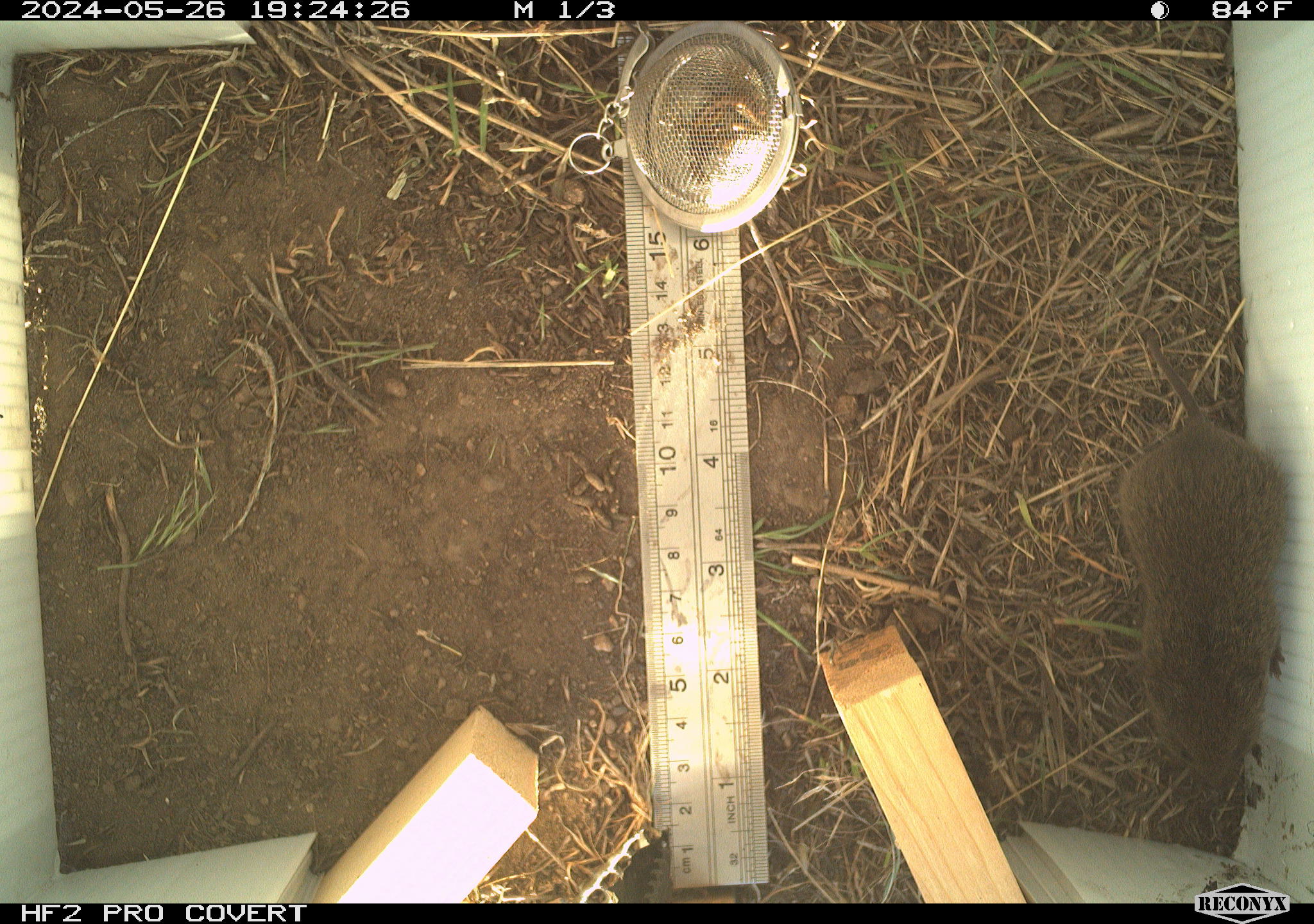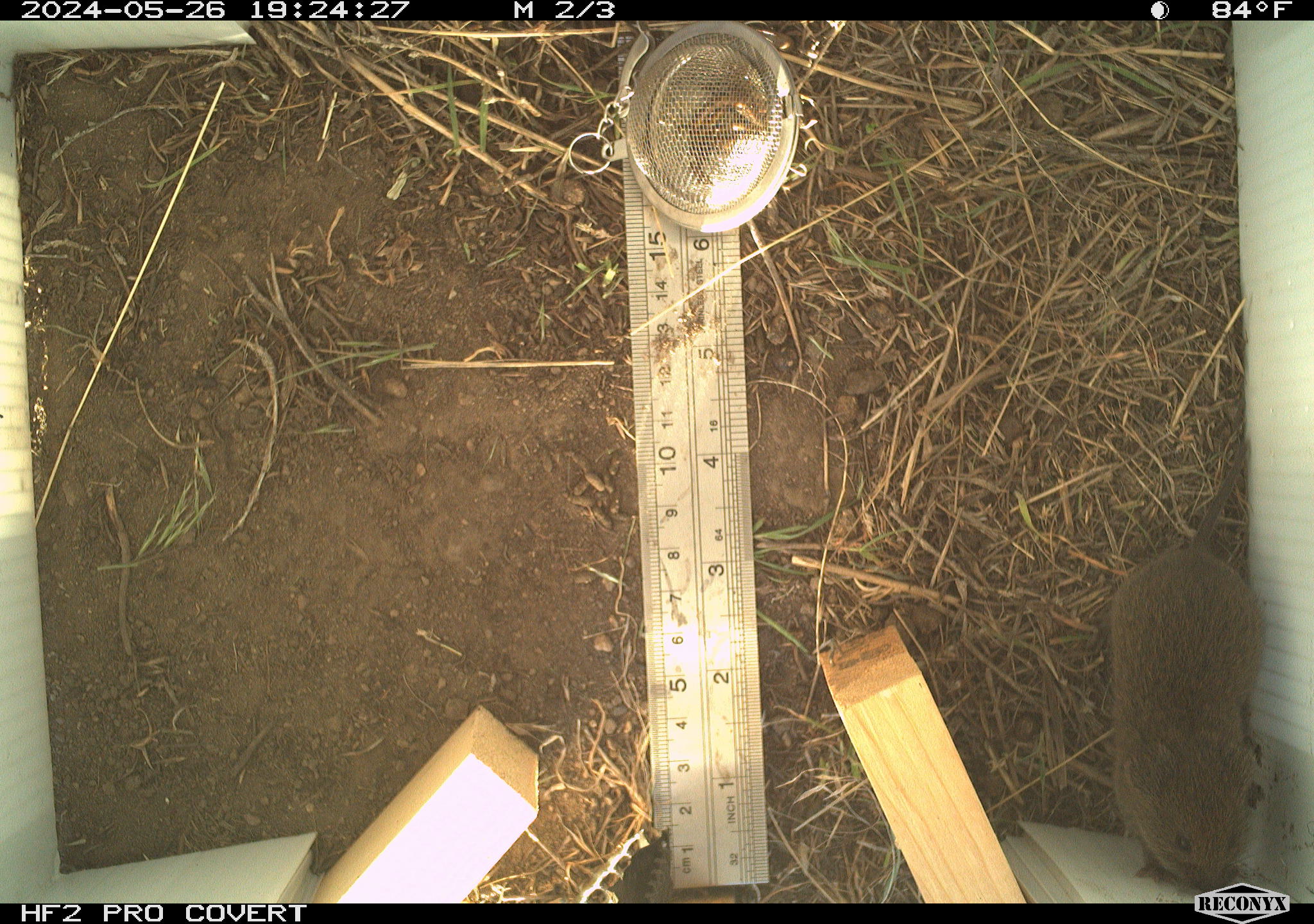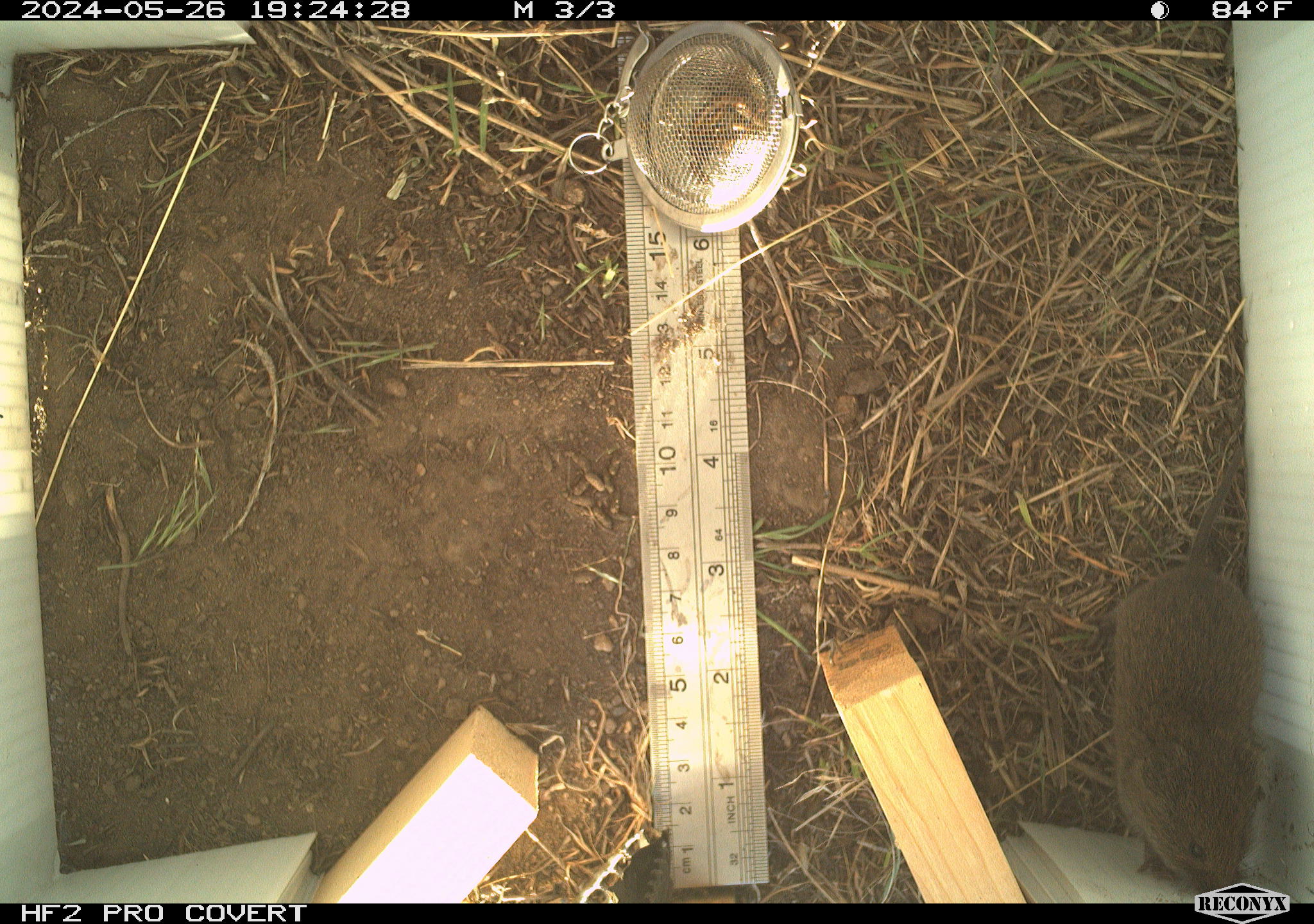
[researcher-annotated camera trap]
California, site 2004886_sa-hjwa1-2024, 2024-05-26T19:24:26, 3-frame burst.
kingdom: Animalia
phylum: Chordata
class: Mammalia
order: Rodentia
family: Cricetidae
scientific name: Cricetidae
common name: hamsters, voles, lemmings, and allies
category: cricetidae family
Cricetidae family (hamsters, voles, lemmings, and allies) (Cricetidae).